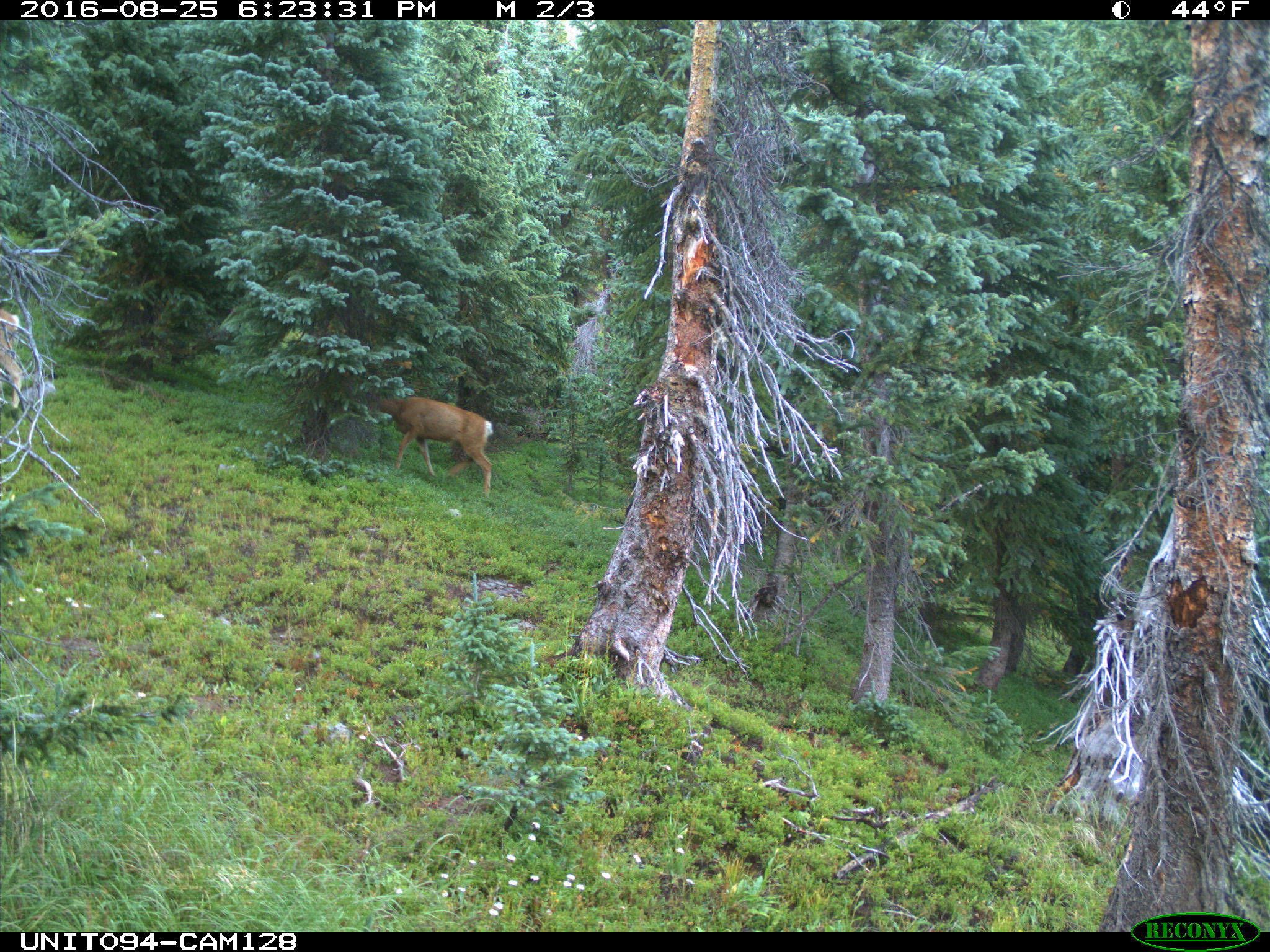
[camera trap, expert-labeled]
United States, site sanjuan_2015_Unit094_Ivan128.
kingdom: Animalia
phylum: Chordata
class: Mammalia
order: Artiodactyla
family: Cervidae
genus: Odocoileus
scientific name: Odocoileus hemionus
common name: mule deer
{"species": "Odocoileus hemionus (mule deer)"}